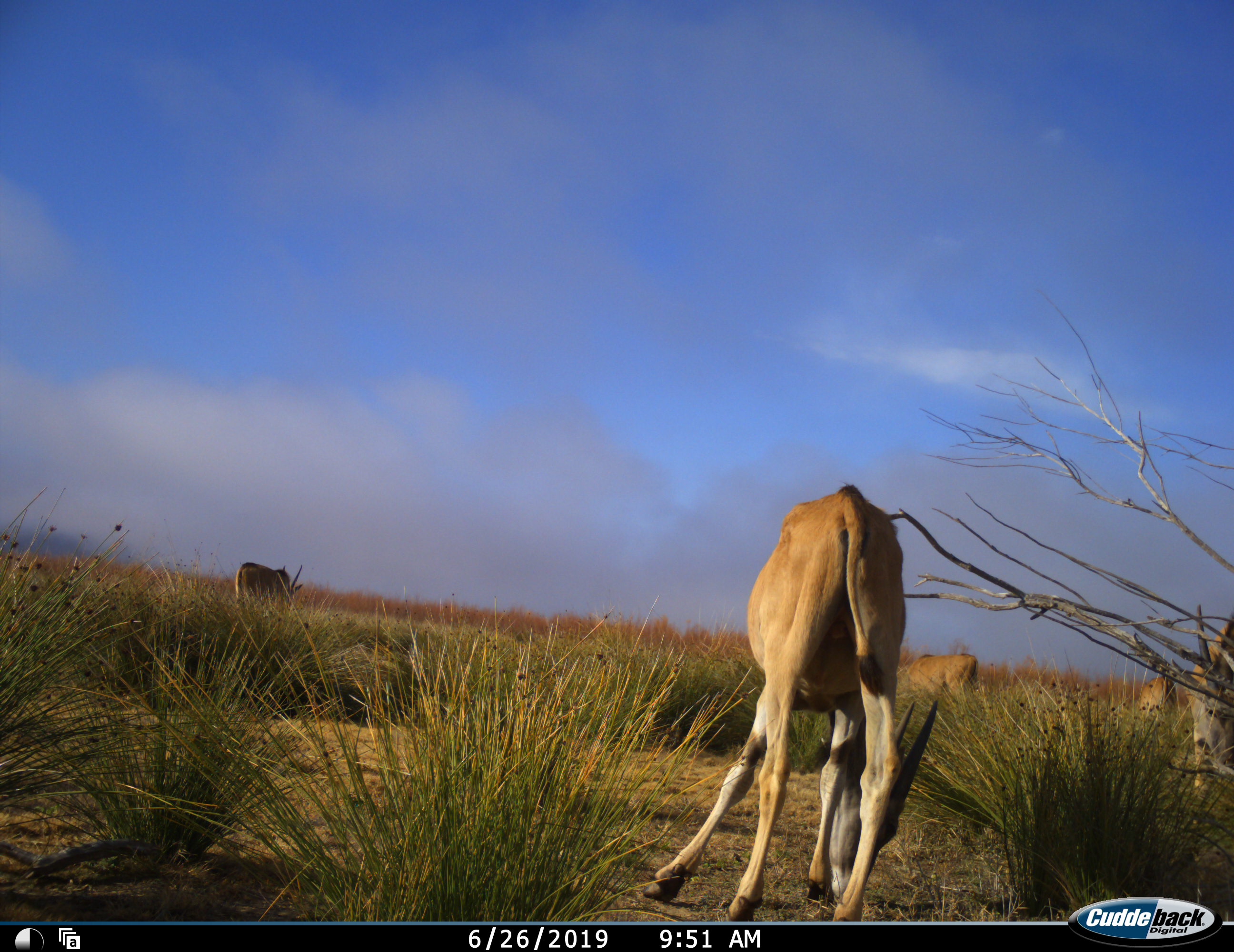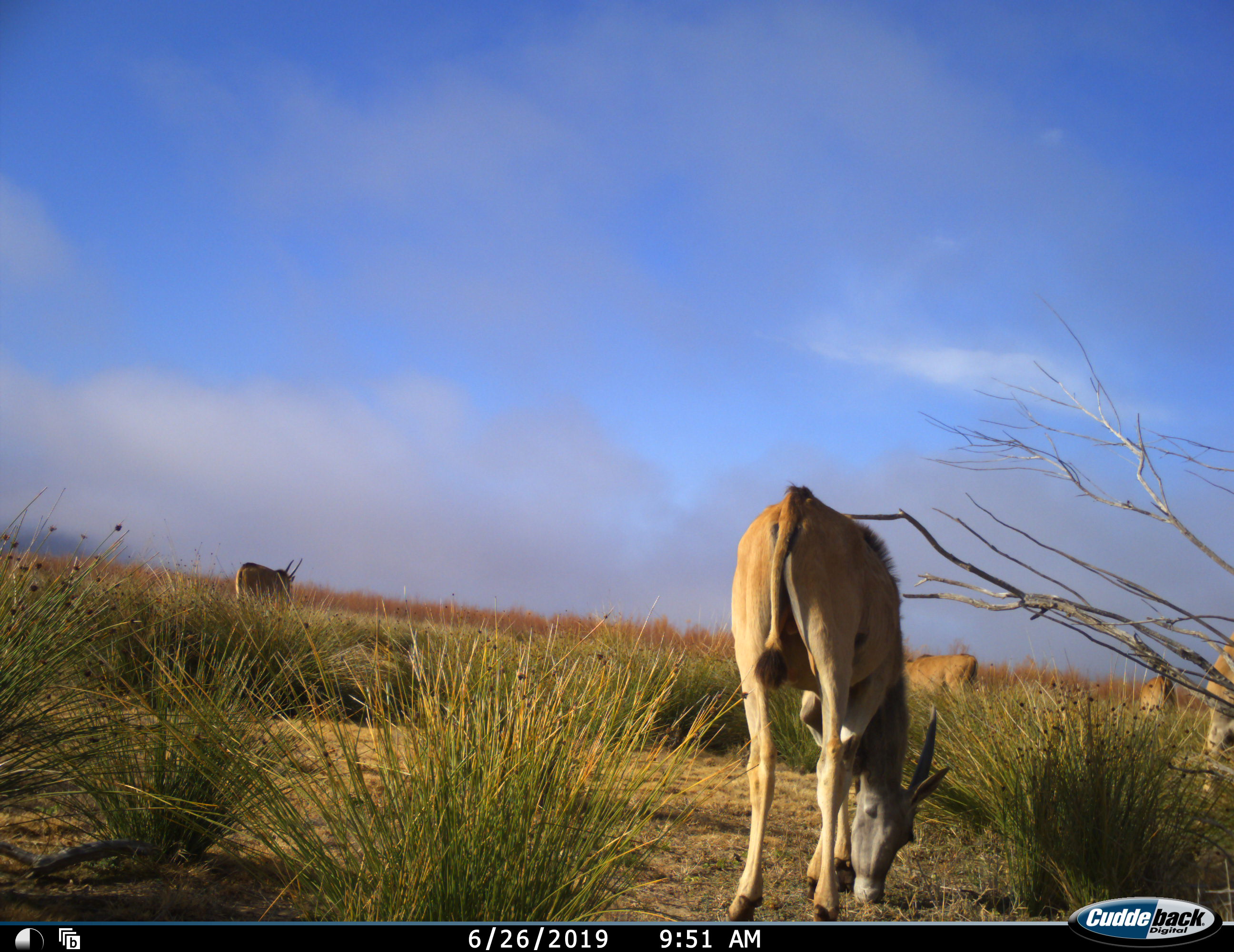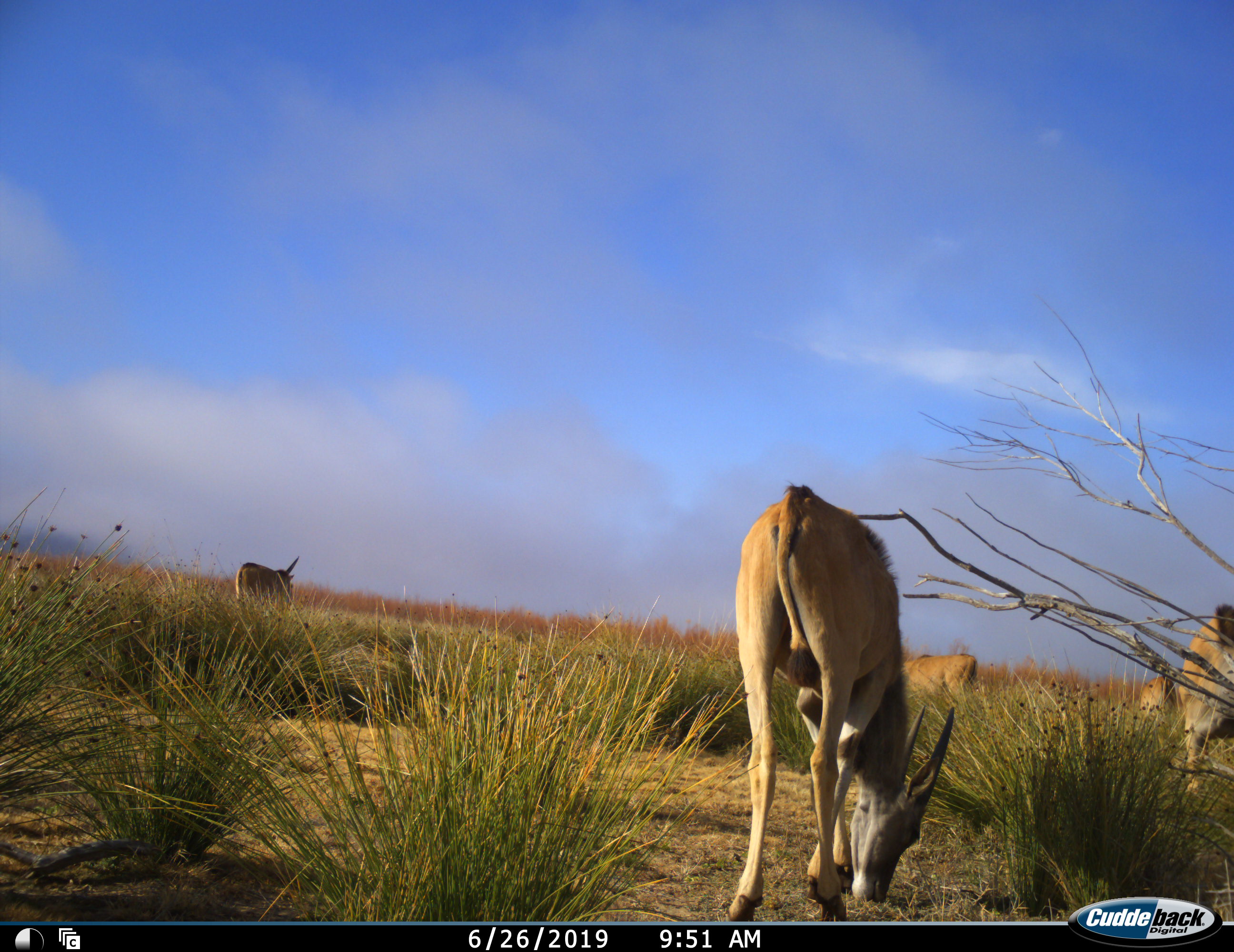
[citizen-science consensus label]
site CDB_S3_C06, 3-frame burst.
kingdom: Animalia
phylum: Chordata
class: Mammalia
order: Artiodactyla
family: Bovidae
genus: Tragelaphus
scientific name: Tragelaphus oryx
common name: eland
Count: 5.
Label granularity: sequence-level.